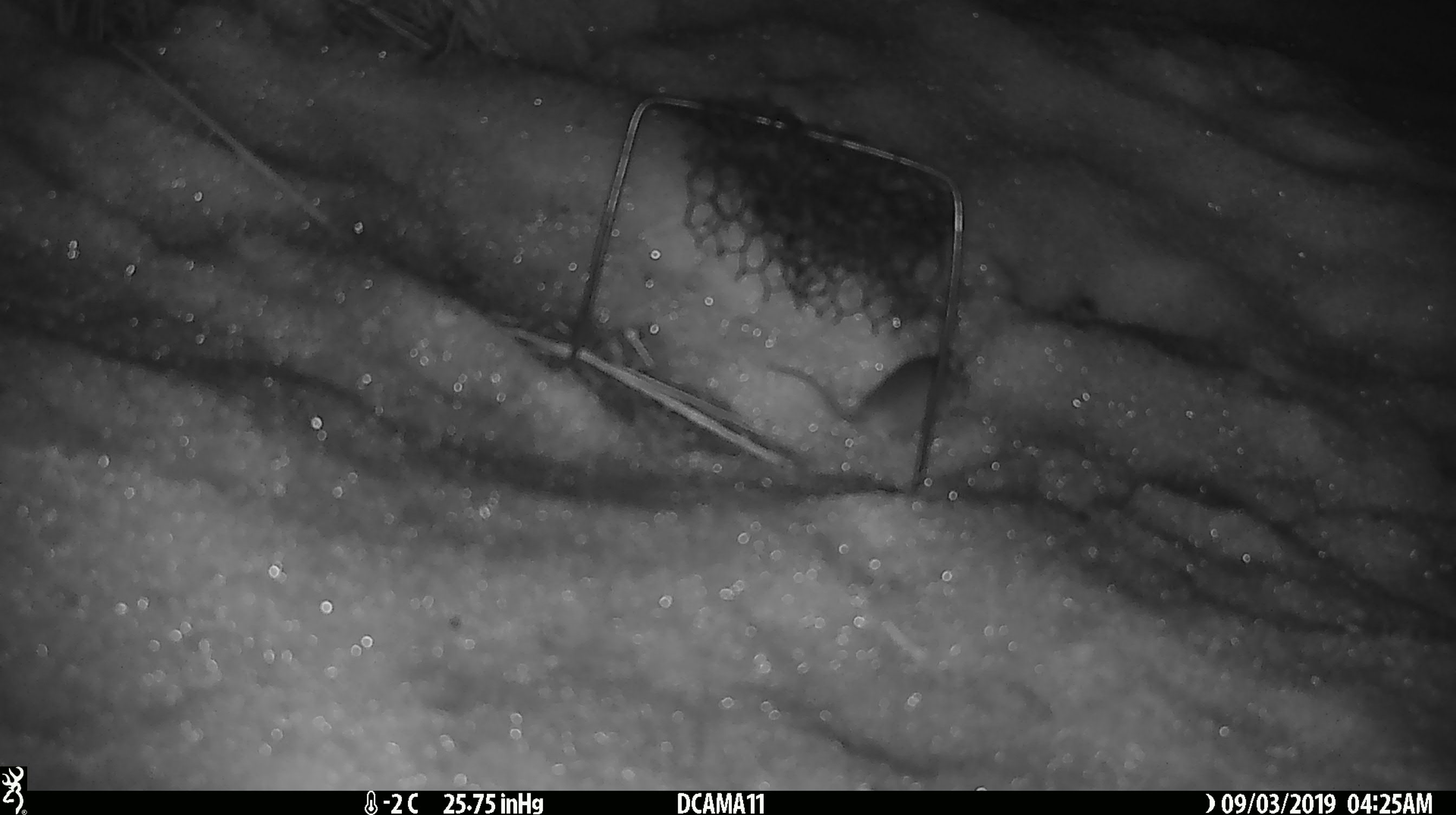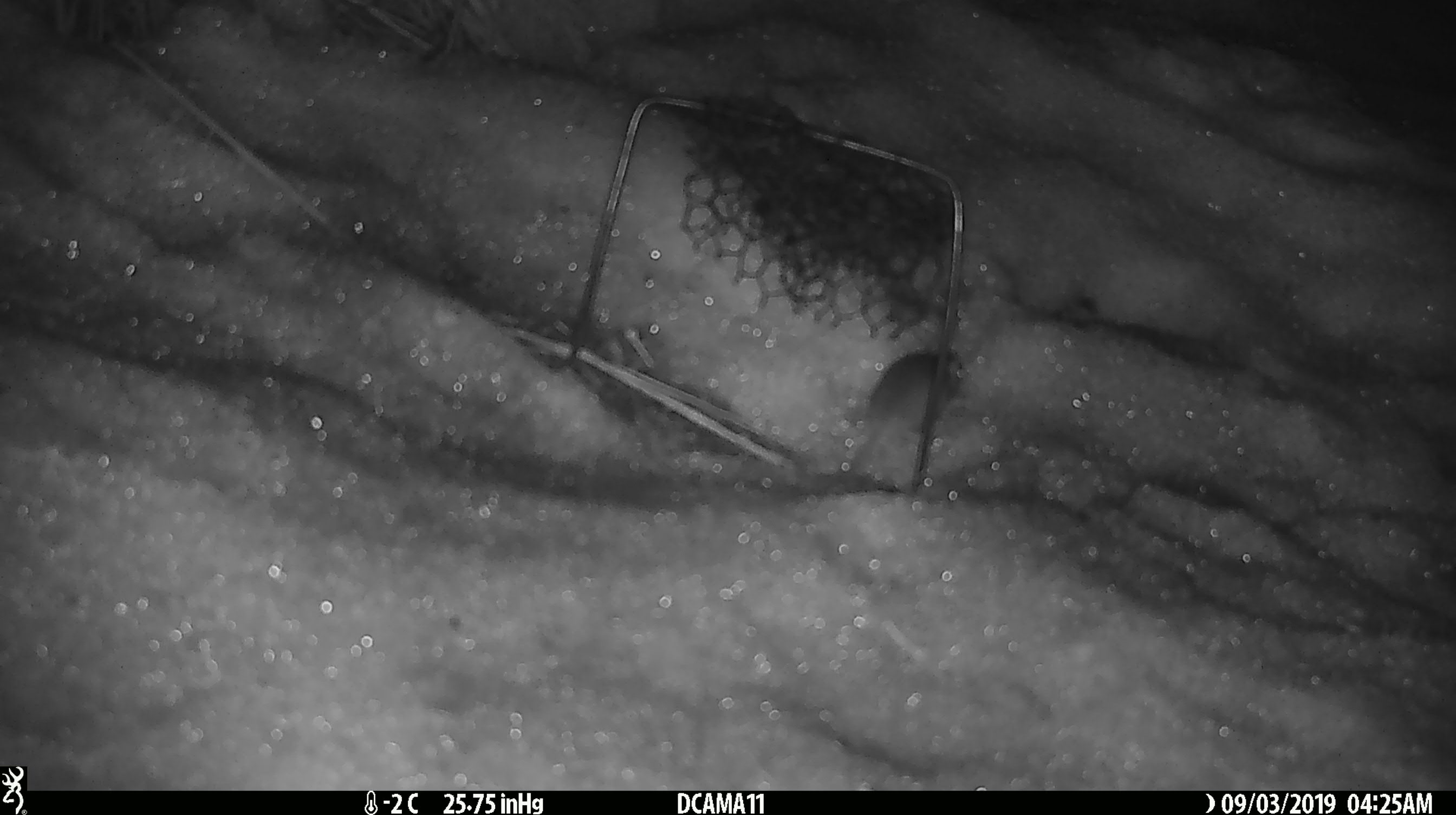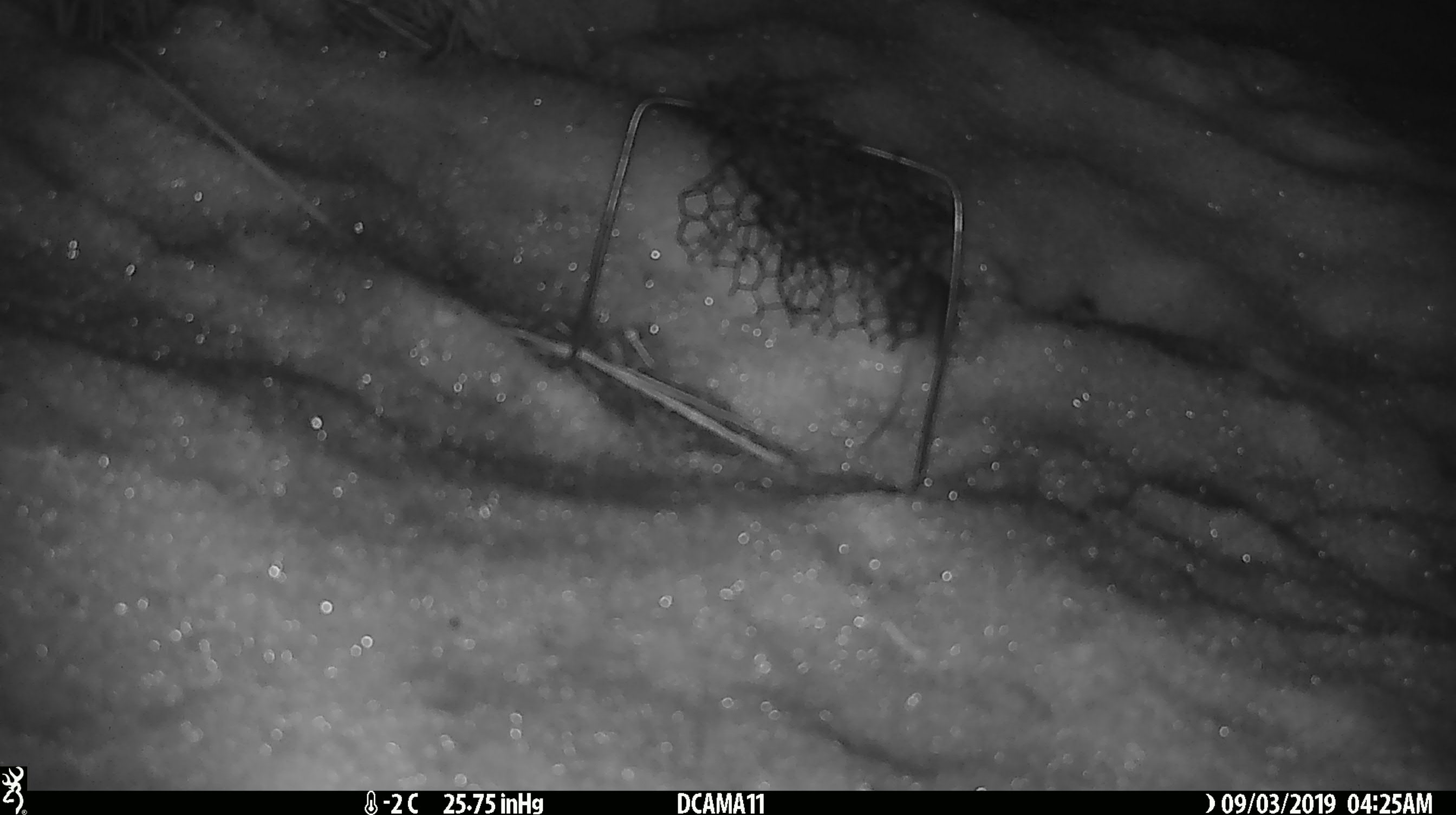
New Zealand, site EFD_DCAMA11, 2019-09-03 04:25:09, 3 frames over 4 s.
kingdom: Animalia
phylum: Chordata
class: Mammalia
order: Rodentia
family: Muridae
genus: Mus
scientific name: Mus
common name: mouse